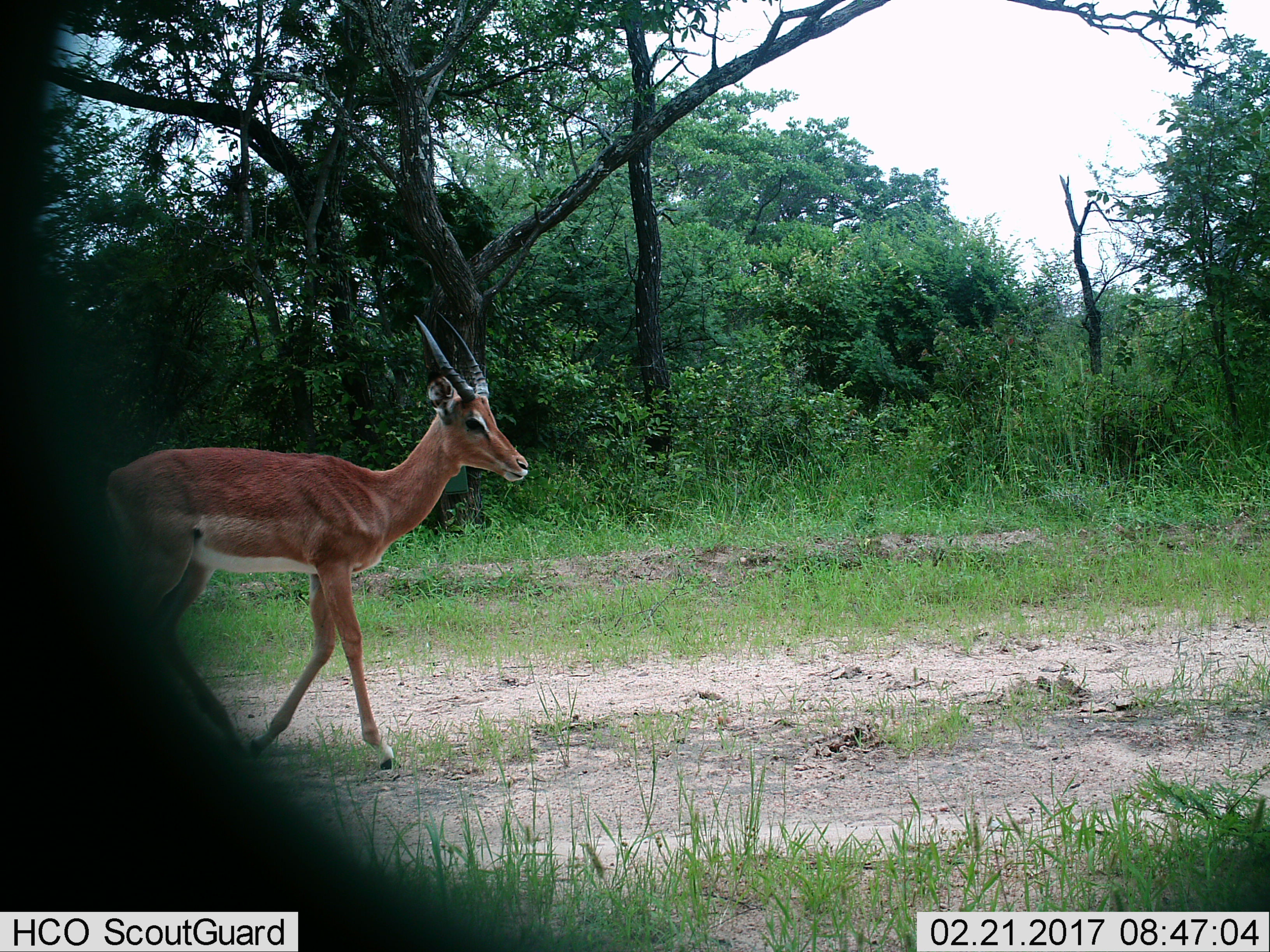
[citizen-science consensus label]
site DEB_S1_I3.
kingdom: Animalia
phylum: Chordata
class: Mammalia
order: Artiodactyla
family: Bovidae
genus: Aepyceros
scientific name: Aepyceros melampus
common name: impala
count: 1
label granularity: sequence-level